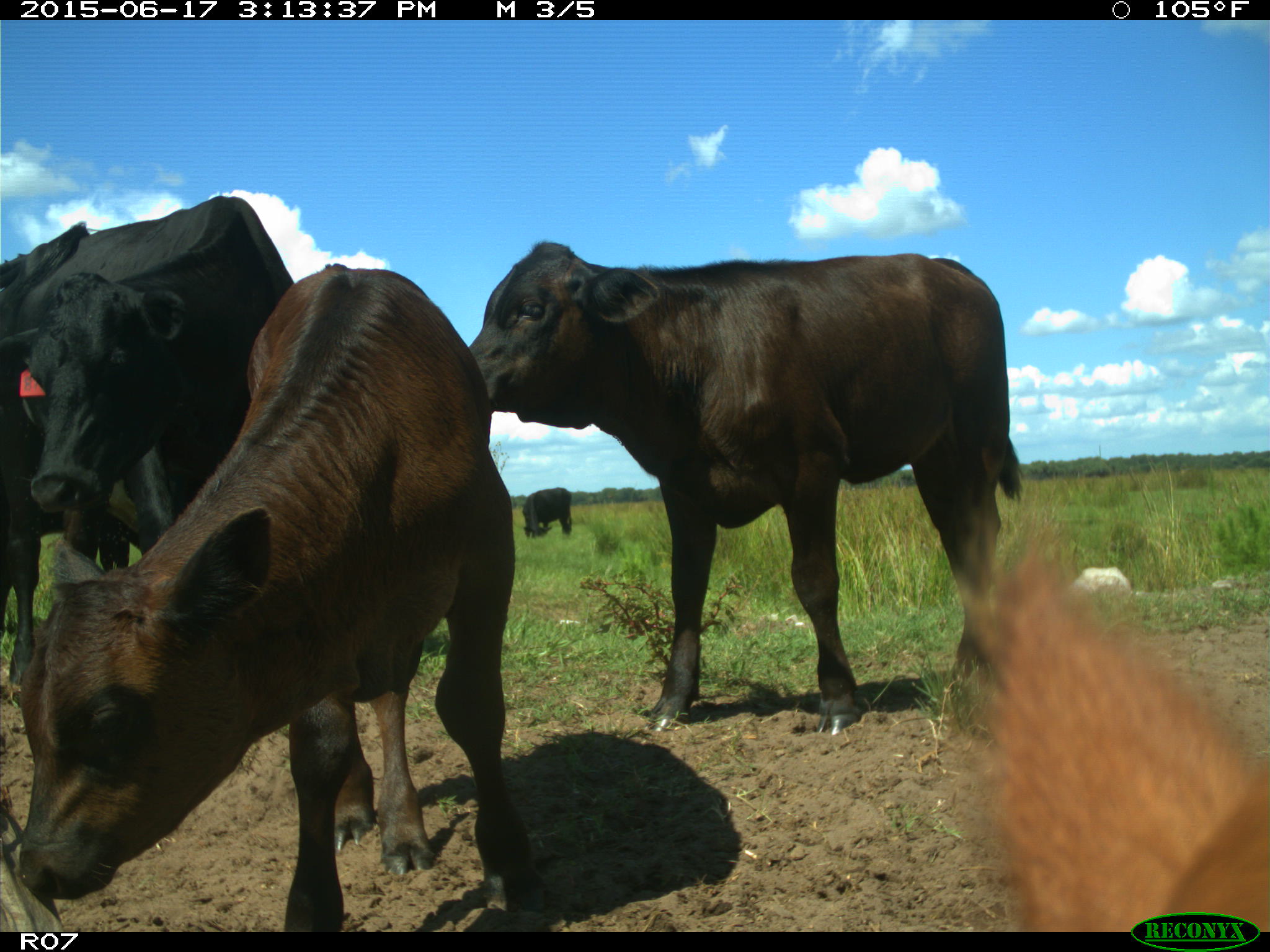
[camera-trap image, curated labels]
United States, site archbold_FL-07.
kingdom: Animalia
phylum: Chordata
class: Mammalia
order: Artiodactyla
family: Bovidae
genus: Bos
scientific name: Bos taurus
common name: domestic cow